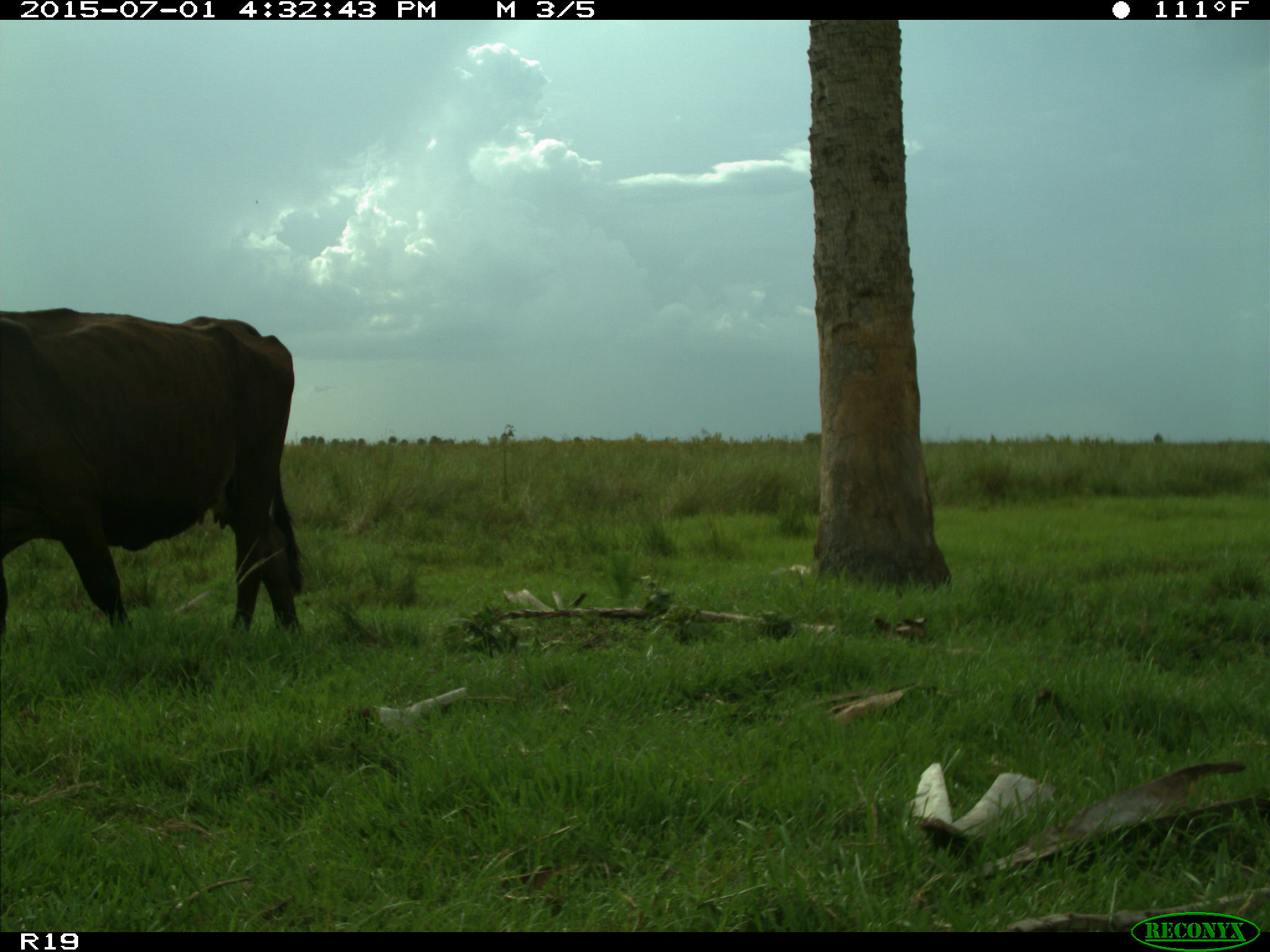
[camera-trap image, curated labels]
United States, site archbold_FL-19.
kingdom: Animalia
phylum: Chordata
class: Mammalia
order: Artiodactyla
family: Bovidae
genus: Bos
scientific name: Bos taurus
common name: domestic cow